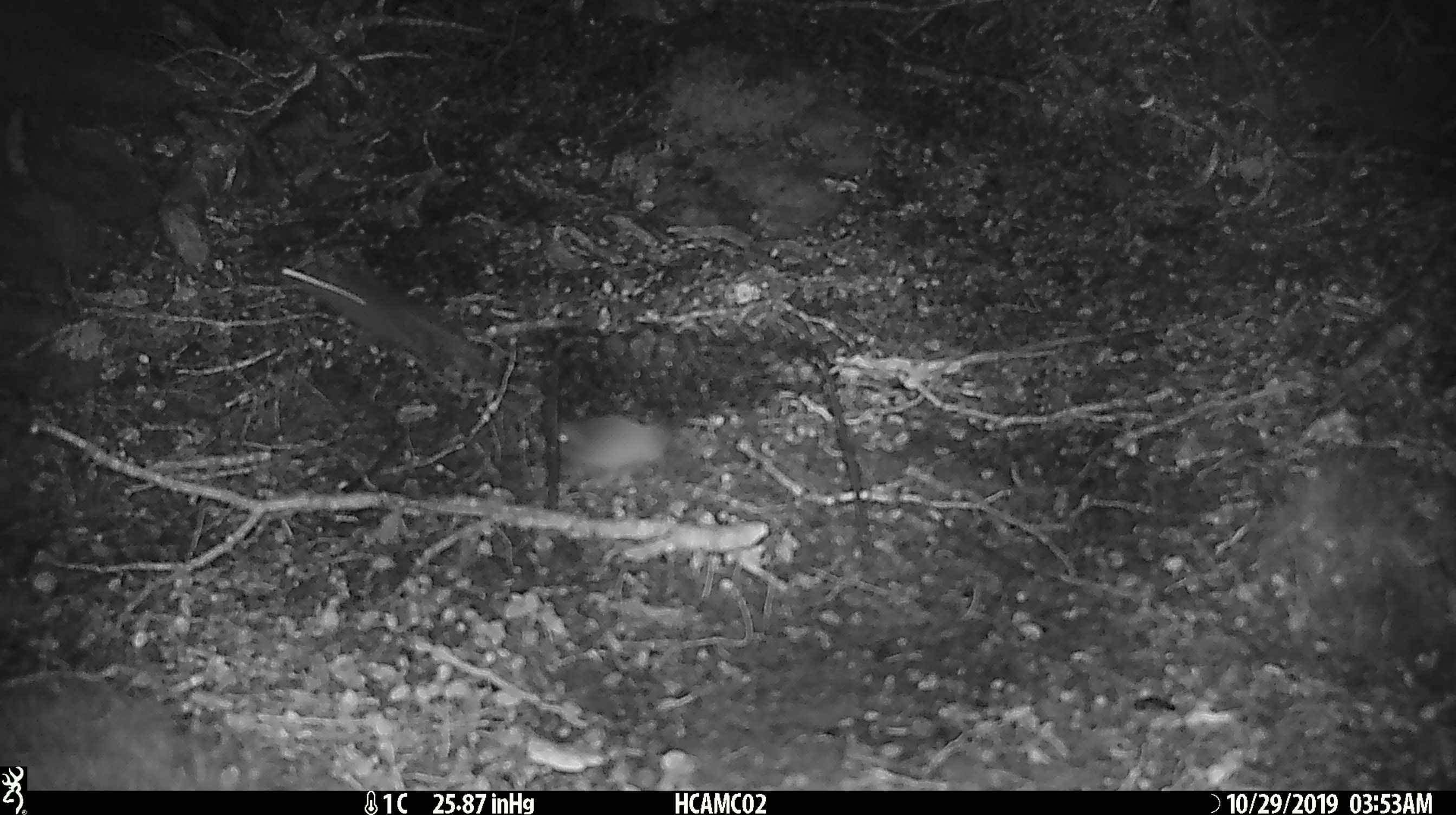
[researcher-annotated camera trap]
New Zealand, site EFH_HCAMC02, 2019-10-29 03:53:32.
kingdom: Animalia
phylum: Chordata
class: Mammalia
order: Rodentia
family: Muridae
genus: Mus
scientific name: Mus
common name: mouse